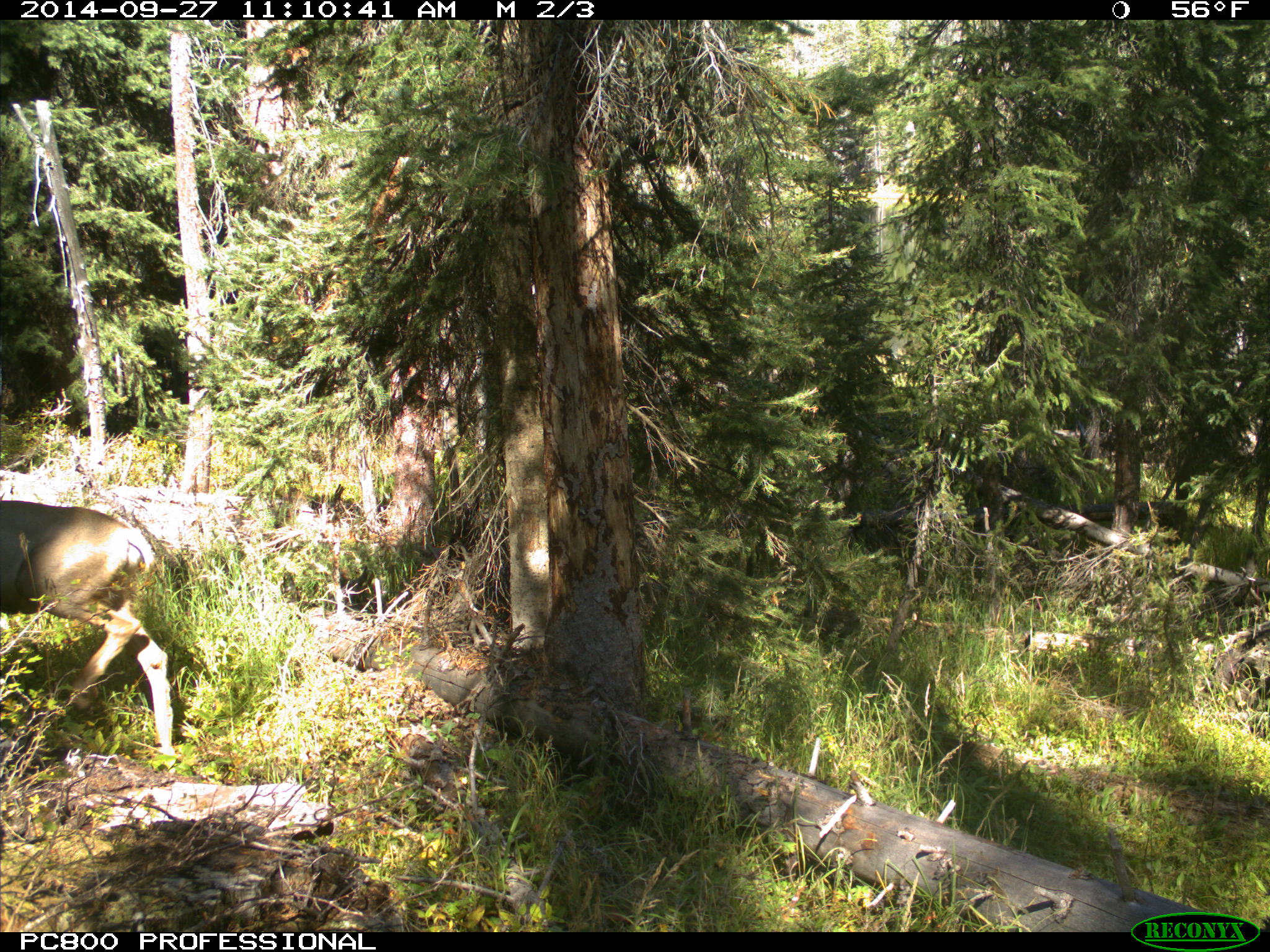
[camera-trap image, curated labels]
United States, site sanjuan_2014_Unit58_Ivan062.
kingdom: Animalia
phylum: Chordata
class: Mammalia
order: Artiodactyla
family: Cervidae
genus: Odocoileus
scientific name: Odocoileus hemionus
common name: mule deer